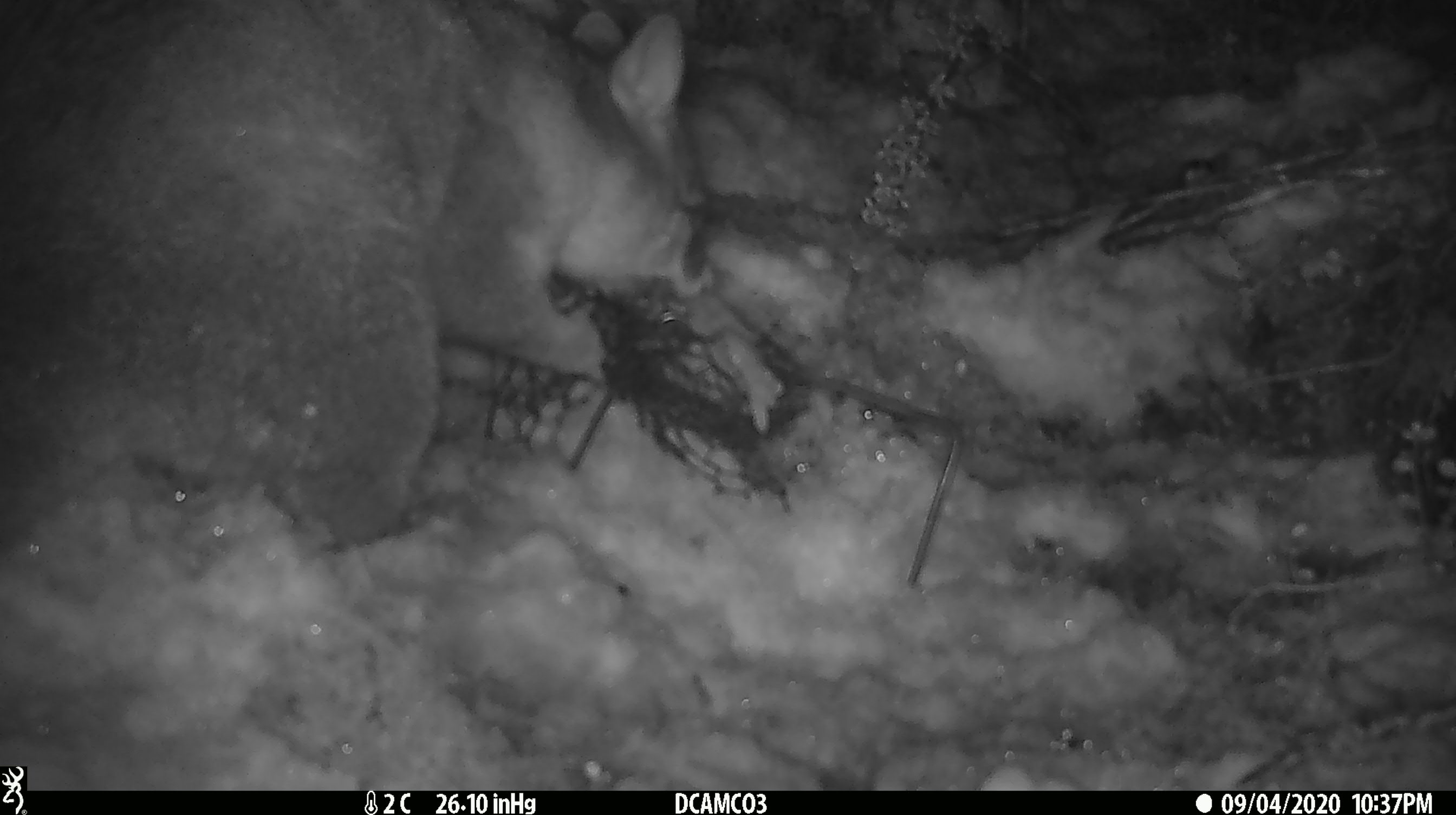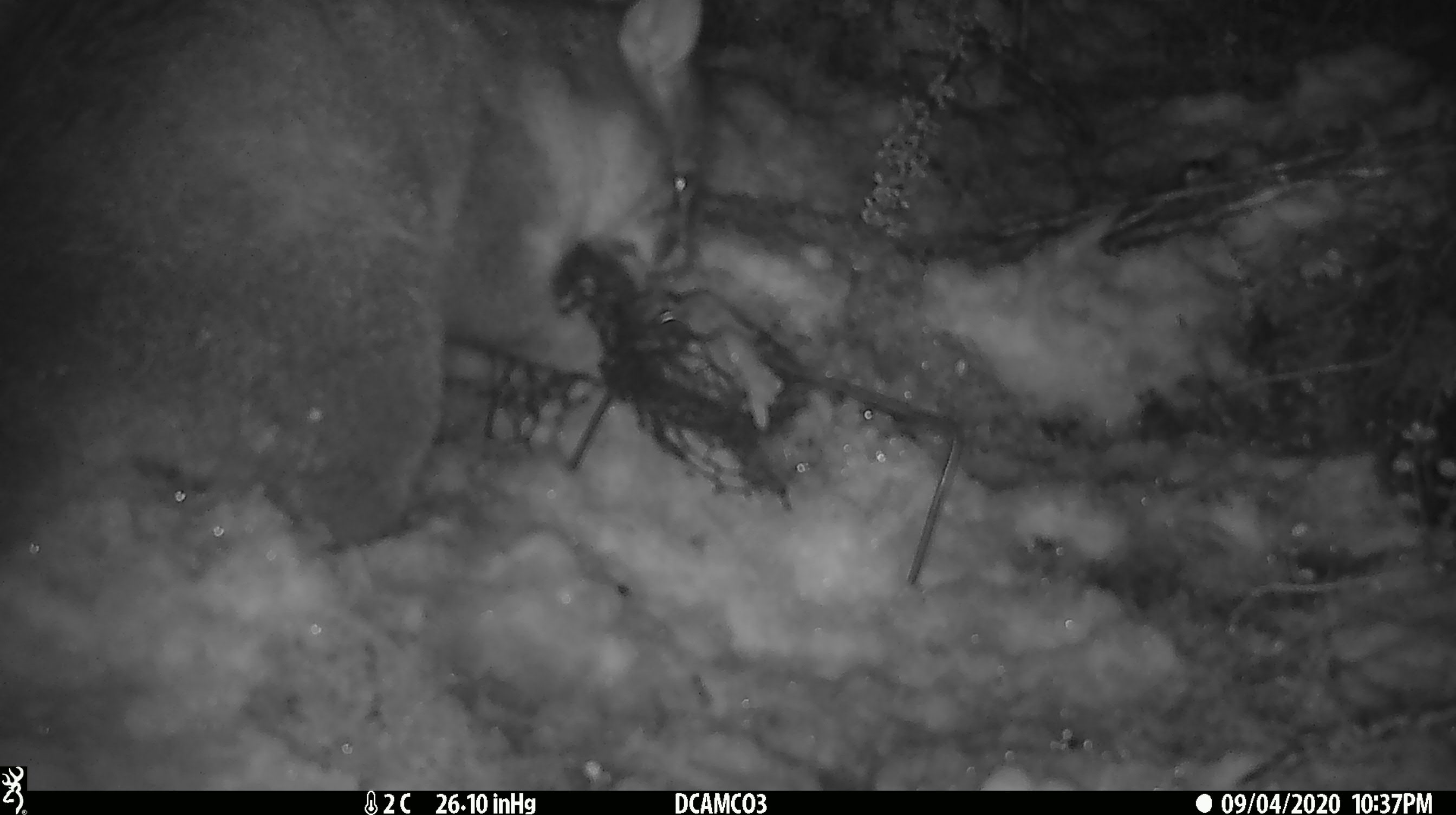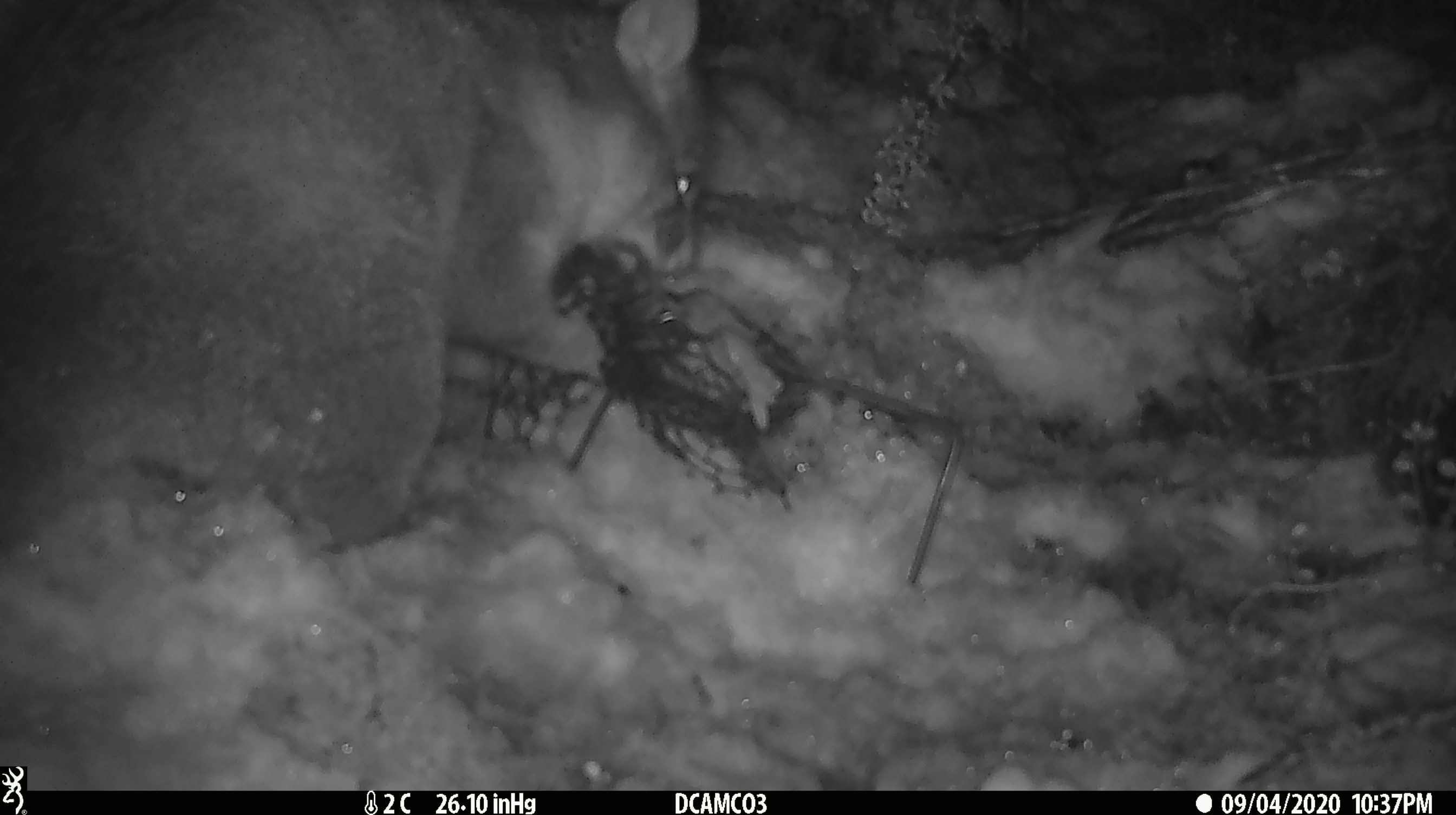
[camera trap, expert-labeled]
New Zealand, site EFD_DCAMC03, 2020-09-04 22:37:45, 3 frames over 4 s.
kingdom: Animalia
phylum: Chordata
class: Mammalia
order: Diprotodontia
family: Phalangeridae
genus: Trichosurus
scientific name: Trichosurus vulpecula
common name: common brushtail possum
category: possum